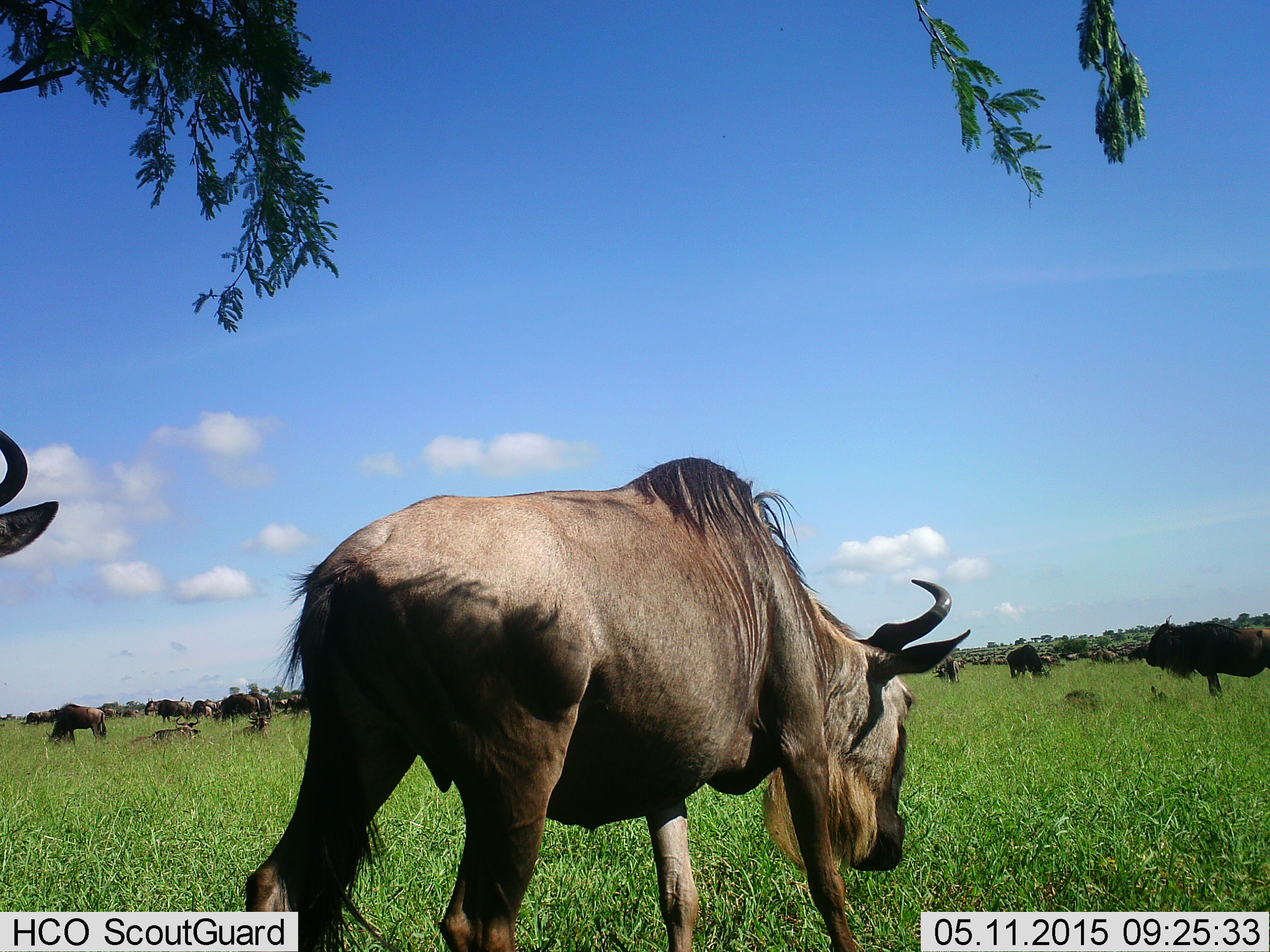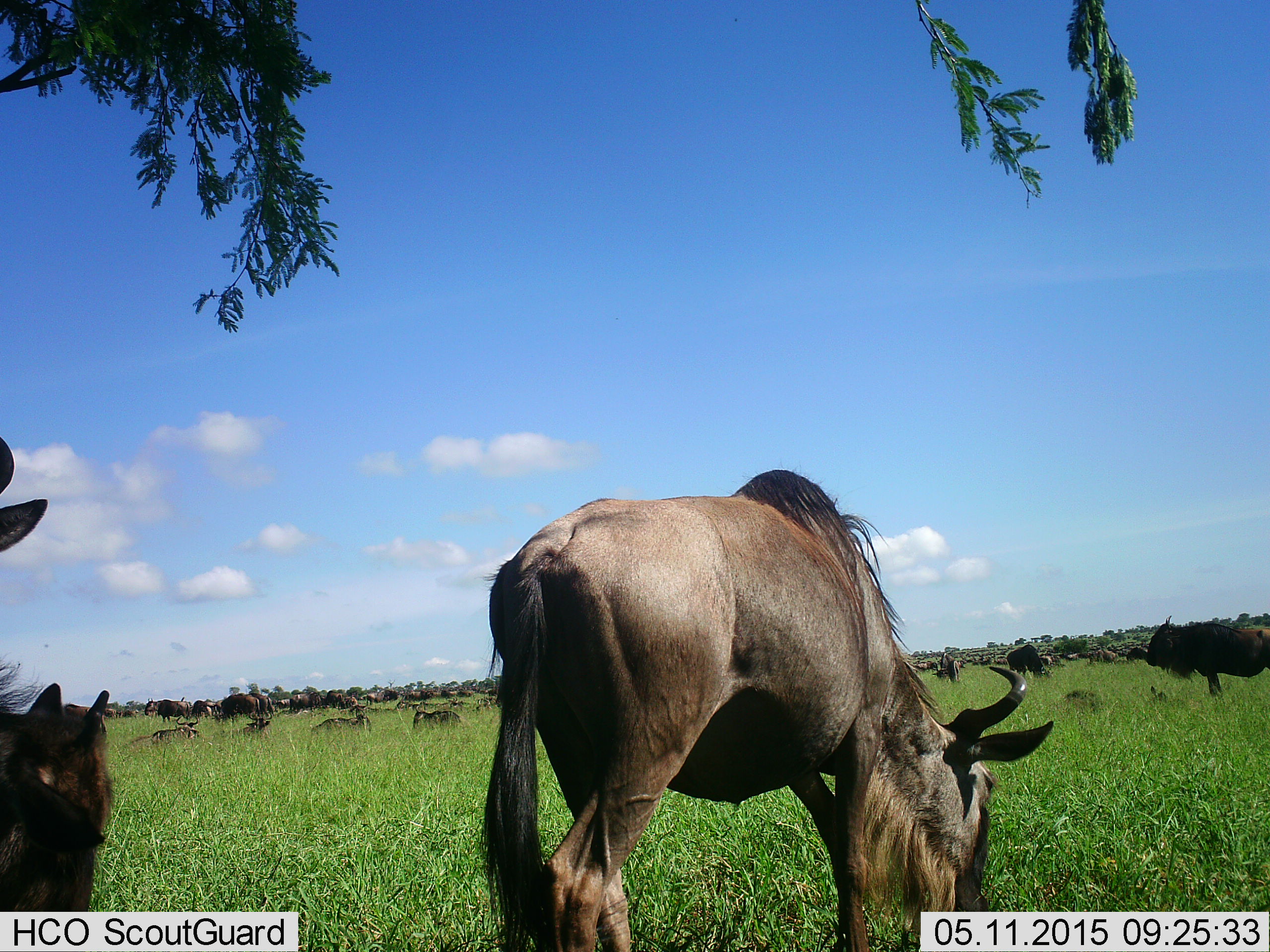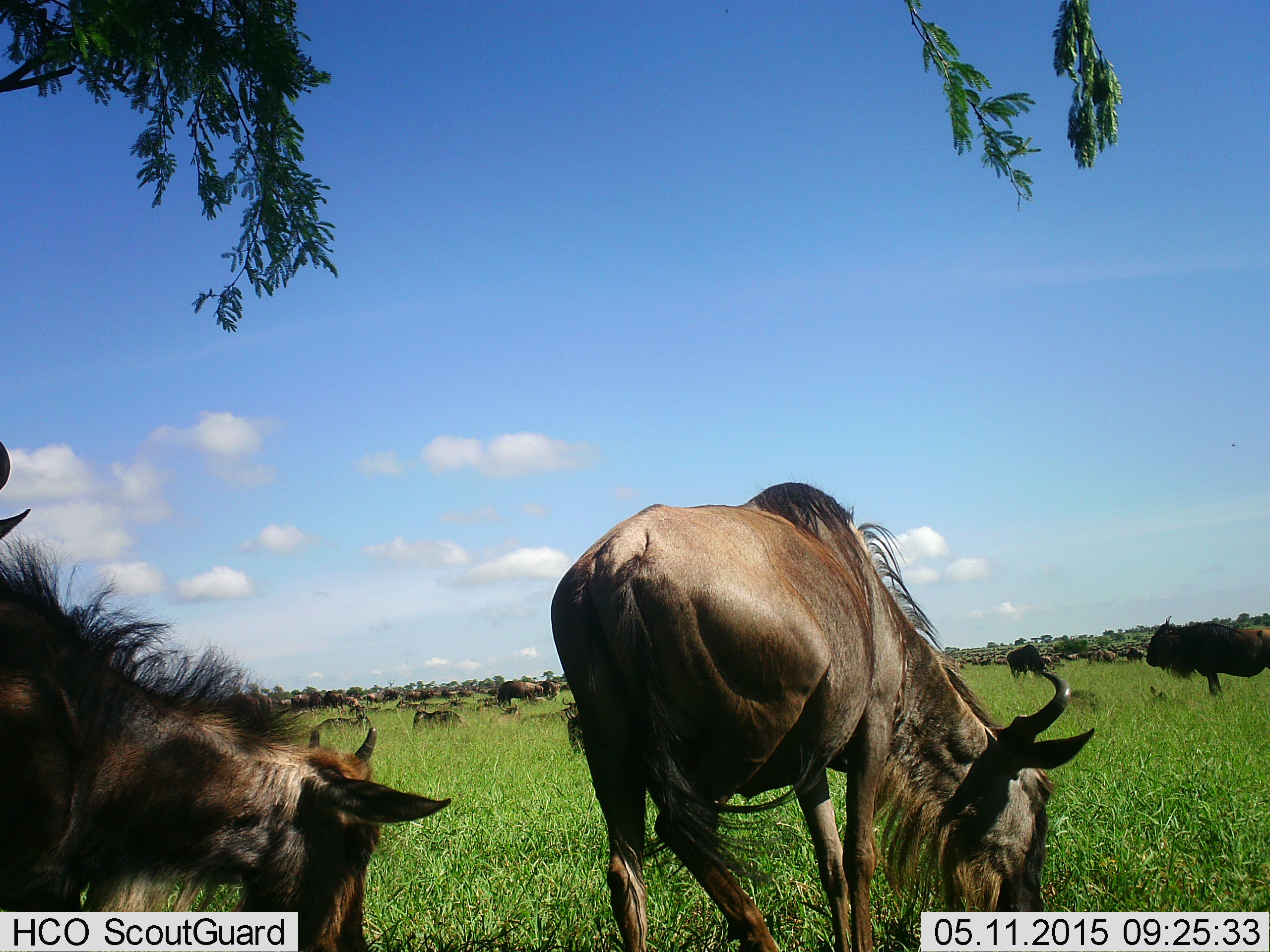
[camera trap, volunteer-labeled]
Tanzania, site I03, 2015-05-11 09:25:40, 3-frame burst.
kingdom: Animalia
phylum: Chordata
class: Mammalia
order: Artiodactyla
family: Bovidae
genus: Connochaetes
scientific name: Connochaetes taurinus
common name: blue wildebeest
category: wildebeest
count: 51+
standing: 60%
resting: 50%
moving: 20%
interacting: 0%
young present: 0%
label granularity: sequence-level